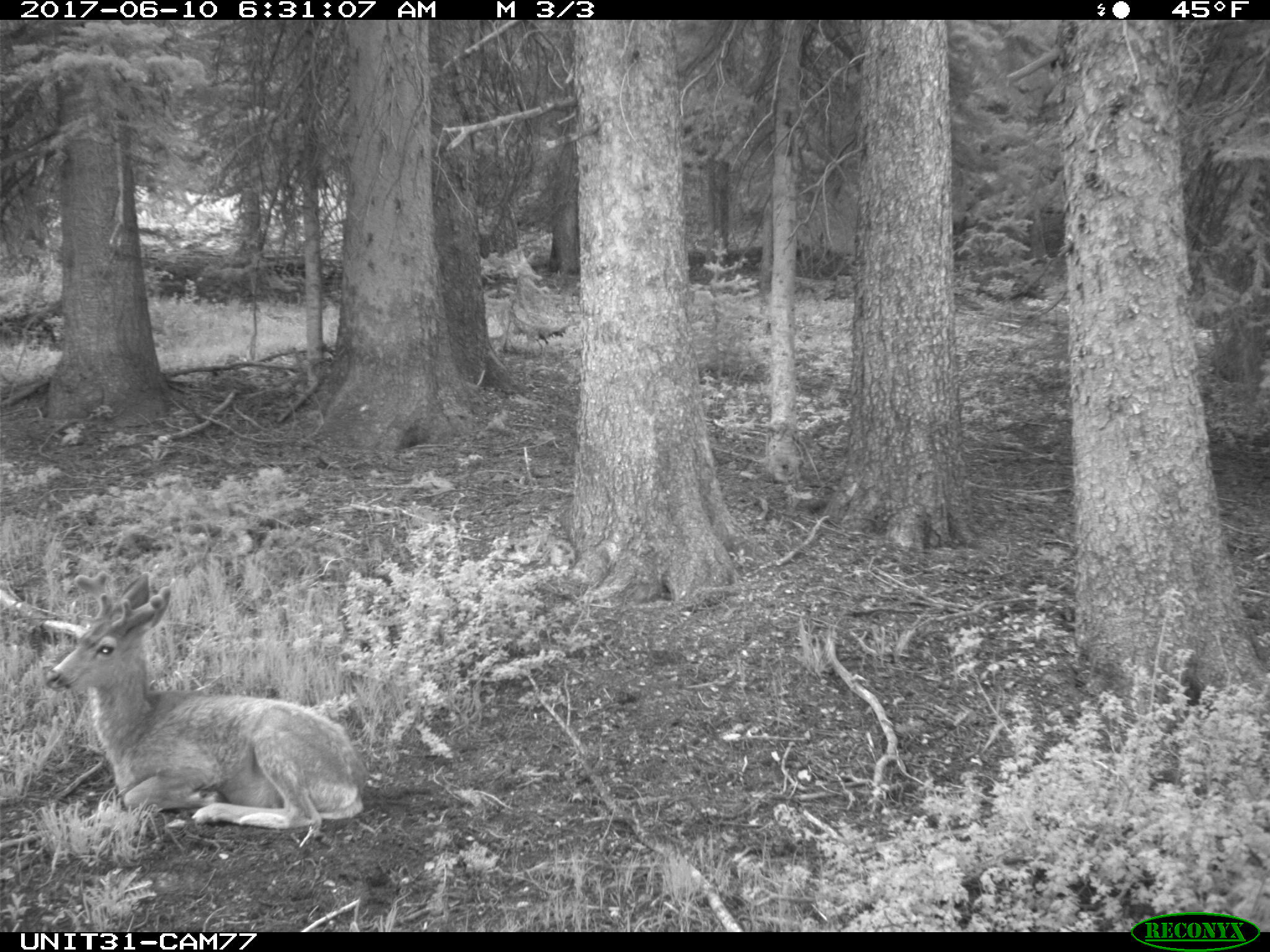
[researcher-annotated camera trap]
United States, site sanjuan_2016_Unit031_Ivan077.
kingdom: Animalia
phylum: Chordata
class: Mammalia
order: Artiodactyla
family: Cervidae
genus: Odocoileus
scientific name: Odocoileus hemionus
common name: mule deer